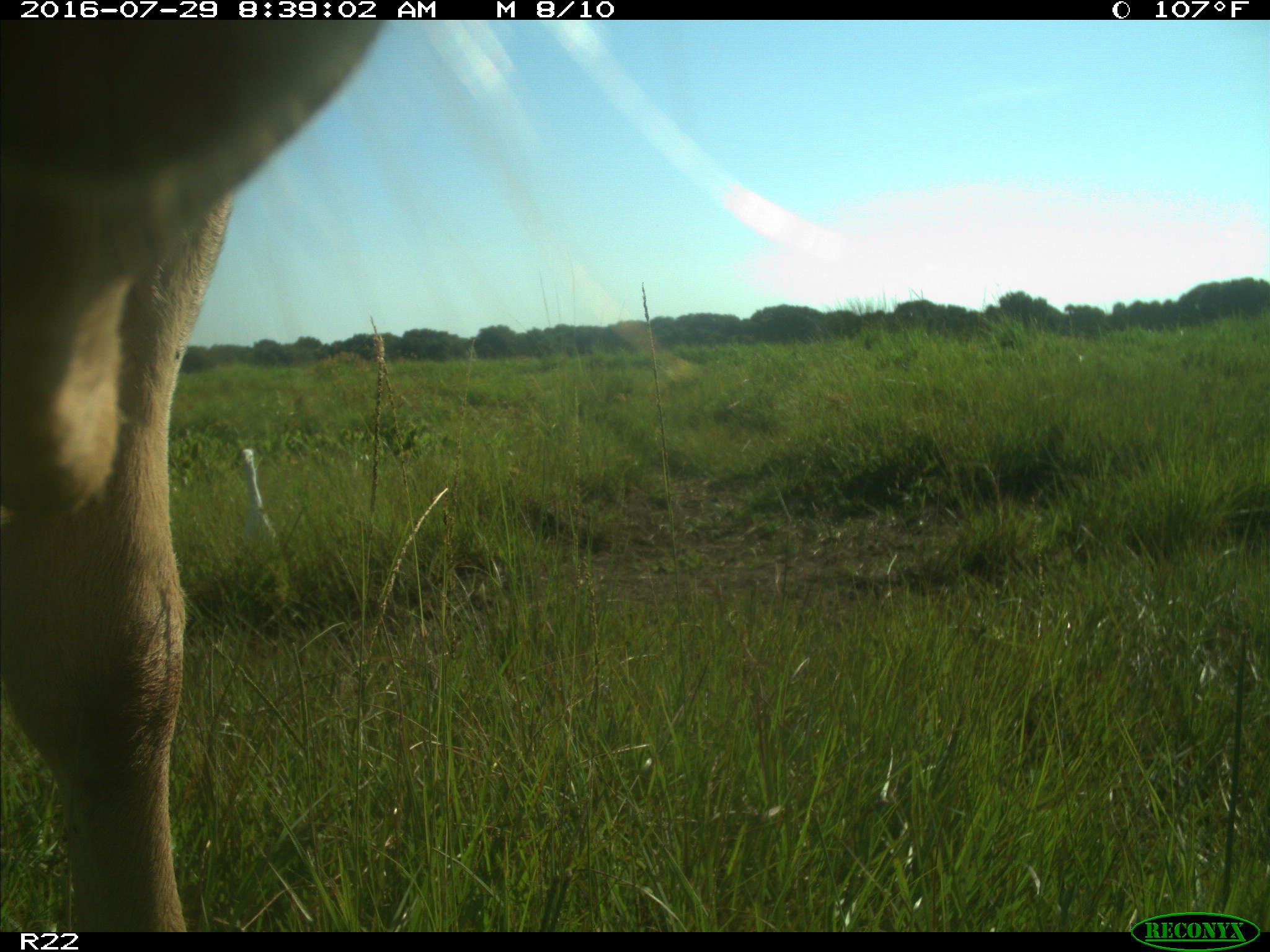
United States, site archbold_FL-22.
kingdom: Animalia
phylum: Chordata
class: Mammalia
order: Artiodactyla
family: Bovidae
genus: Bos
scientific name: Bos taurus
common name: domestic cow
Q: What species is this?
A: Bos taurus (domestic cow).